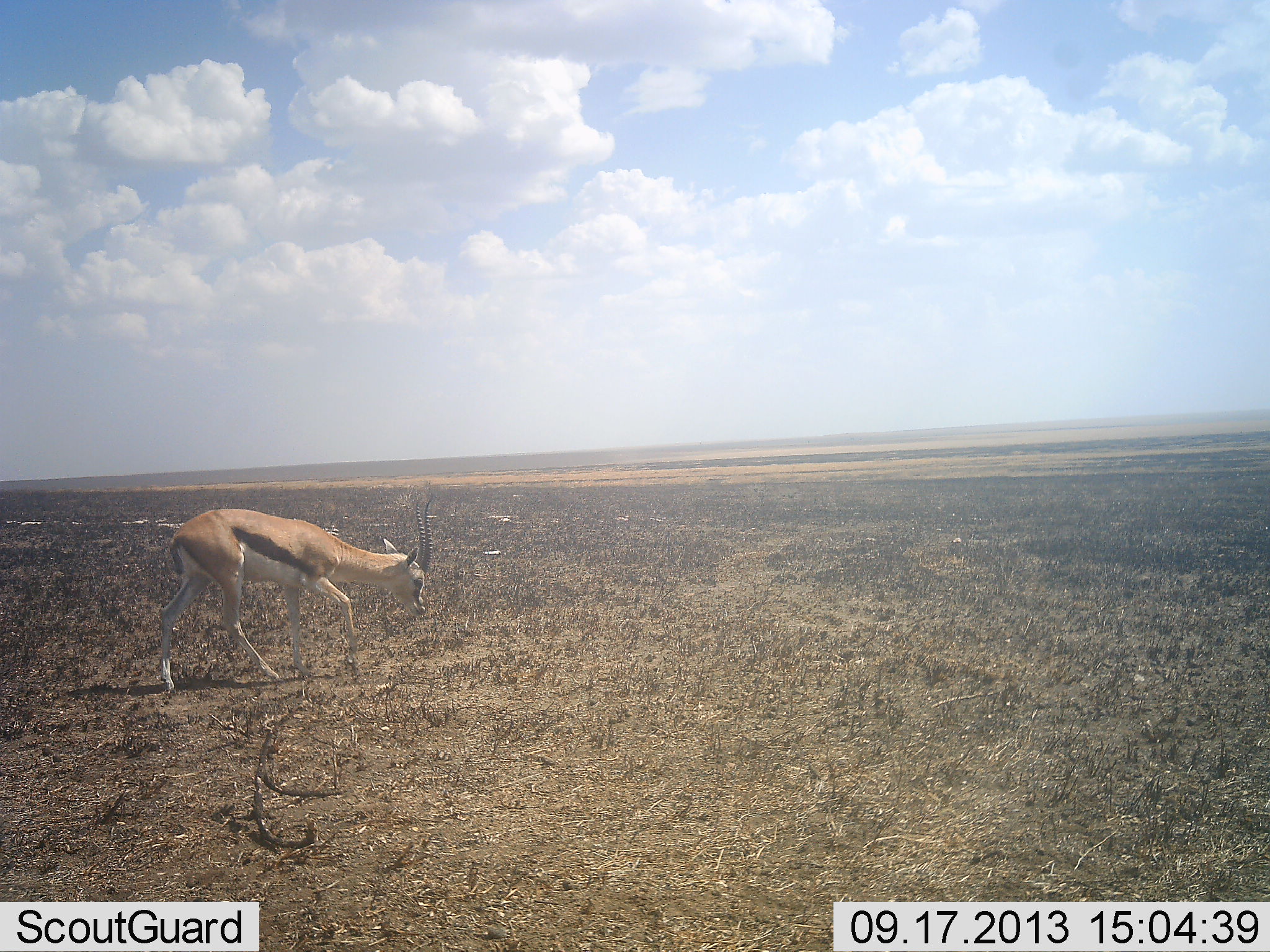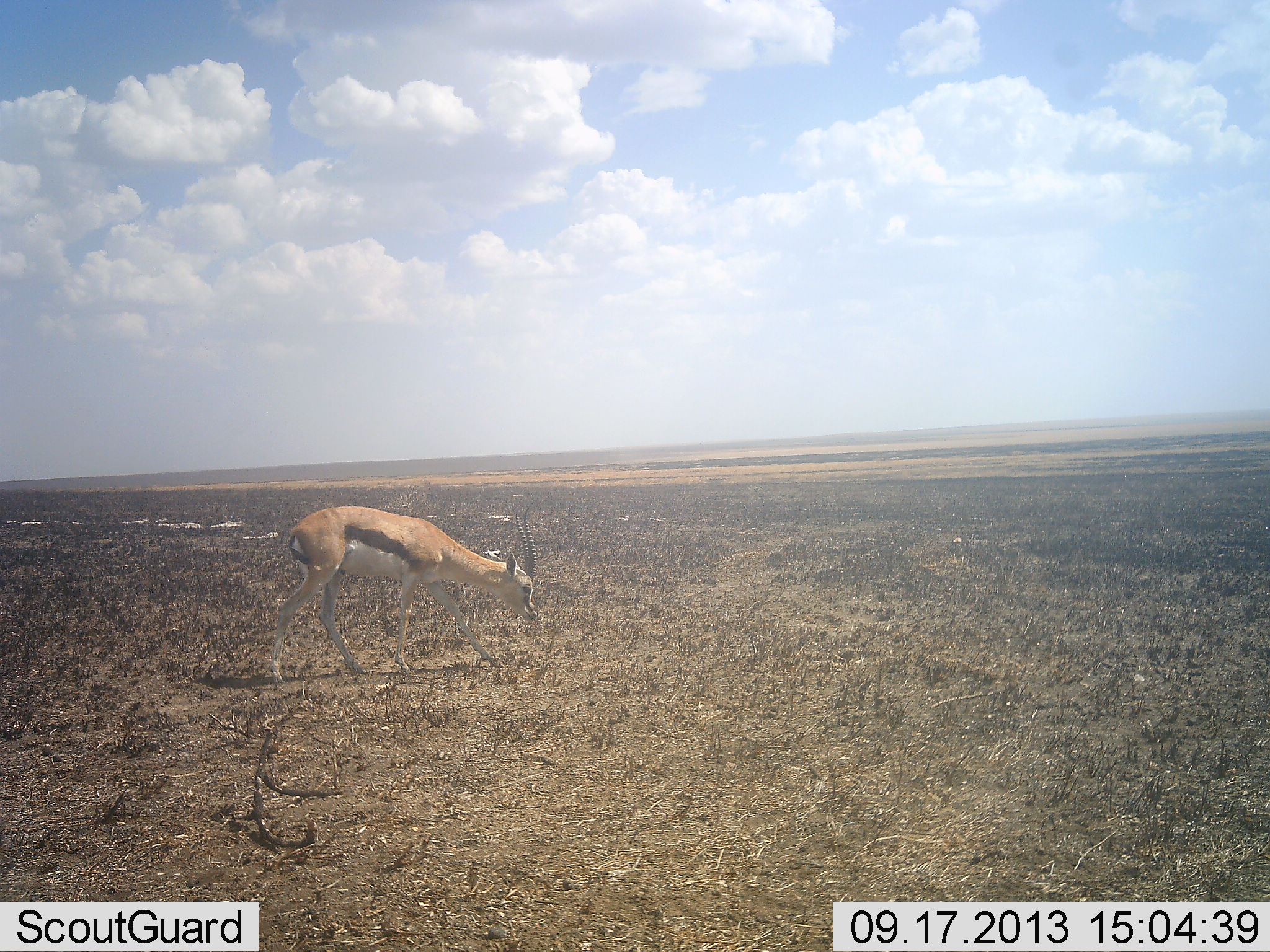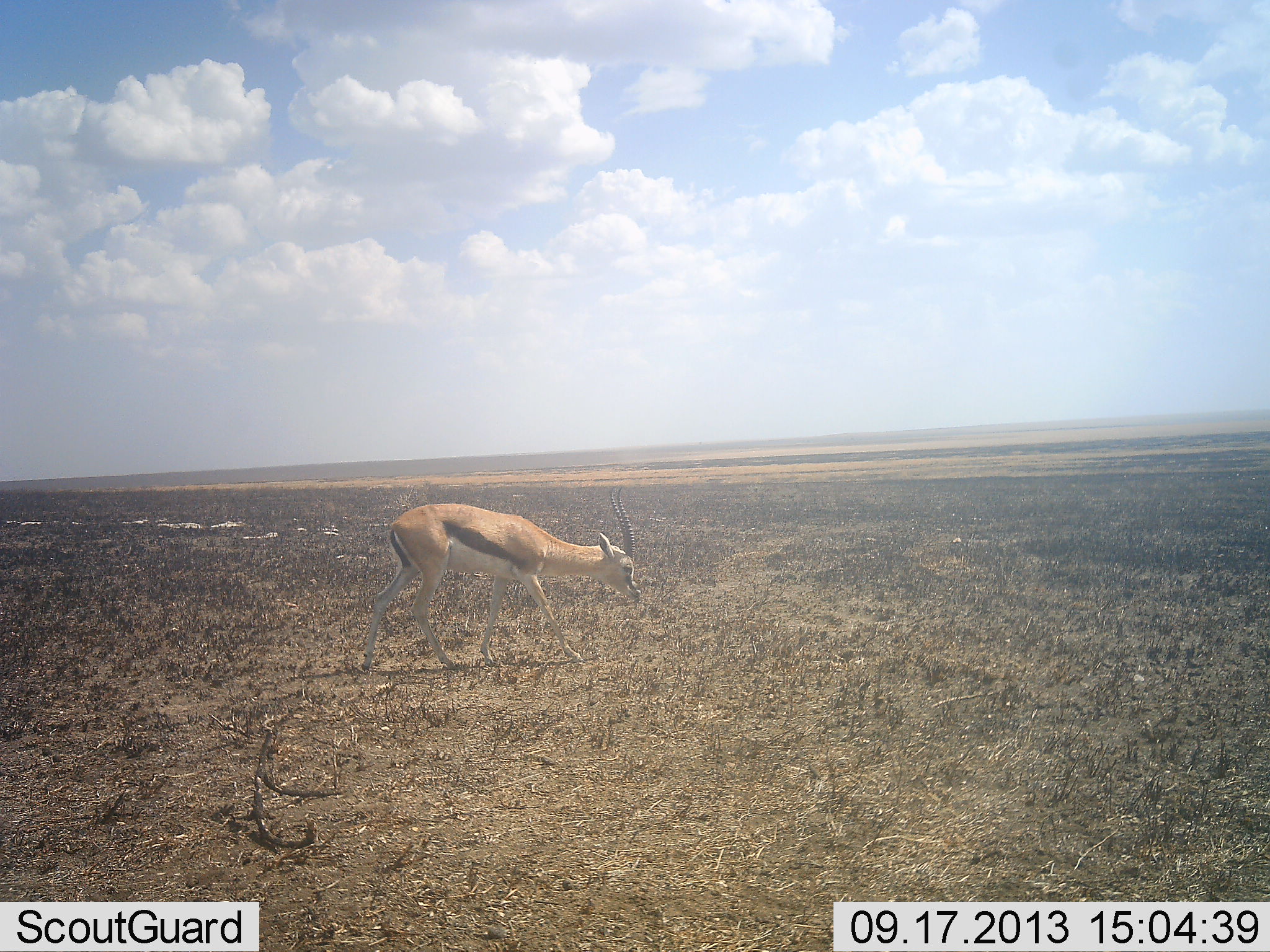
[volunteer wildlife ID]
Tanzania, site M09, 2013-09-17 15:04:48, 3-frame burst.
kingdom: Animalia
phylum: Chordata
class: Mammalia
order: Artiodactyla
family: Bovidae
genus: Eudorcas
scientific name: Eudorcas thomsonii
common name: thomson's gazelle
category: gazellethomsons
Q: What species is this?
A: Gazellethomsons (thomson's gazelle) (Eudorcas thomsonii).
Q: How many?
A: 1.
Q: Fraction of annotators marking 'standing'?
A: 10%.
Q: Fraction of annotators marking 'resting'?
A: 0%.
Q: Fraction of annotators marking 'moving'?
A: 80%.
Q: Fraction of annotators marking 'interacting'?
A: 0%.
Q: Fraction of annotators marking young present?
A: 0%.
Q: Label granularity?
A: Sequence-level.